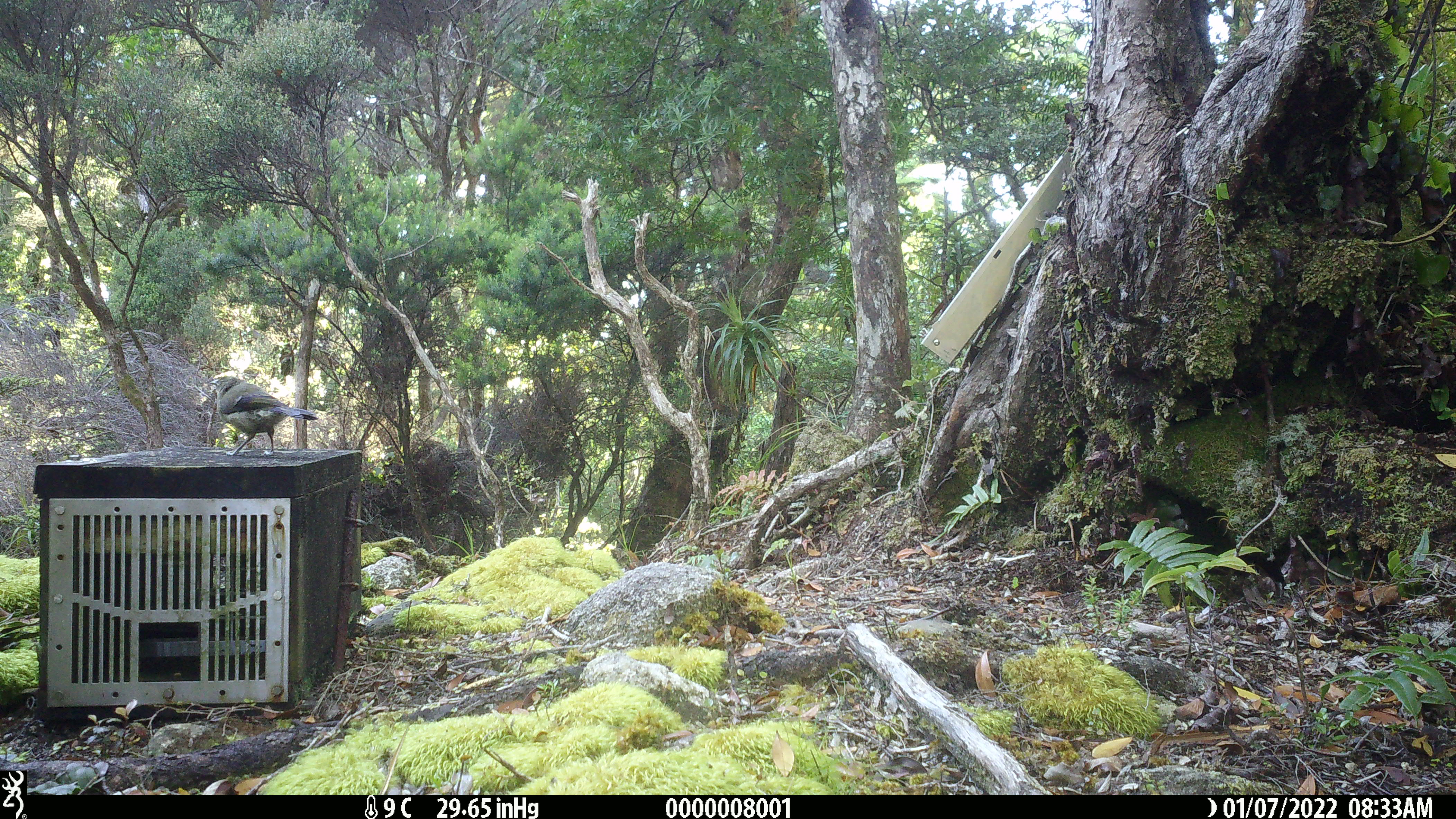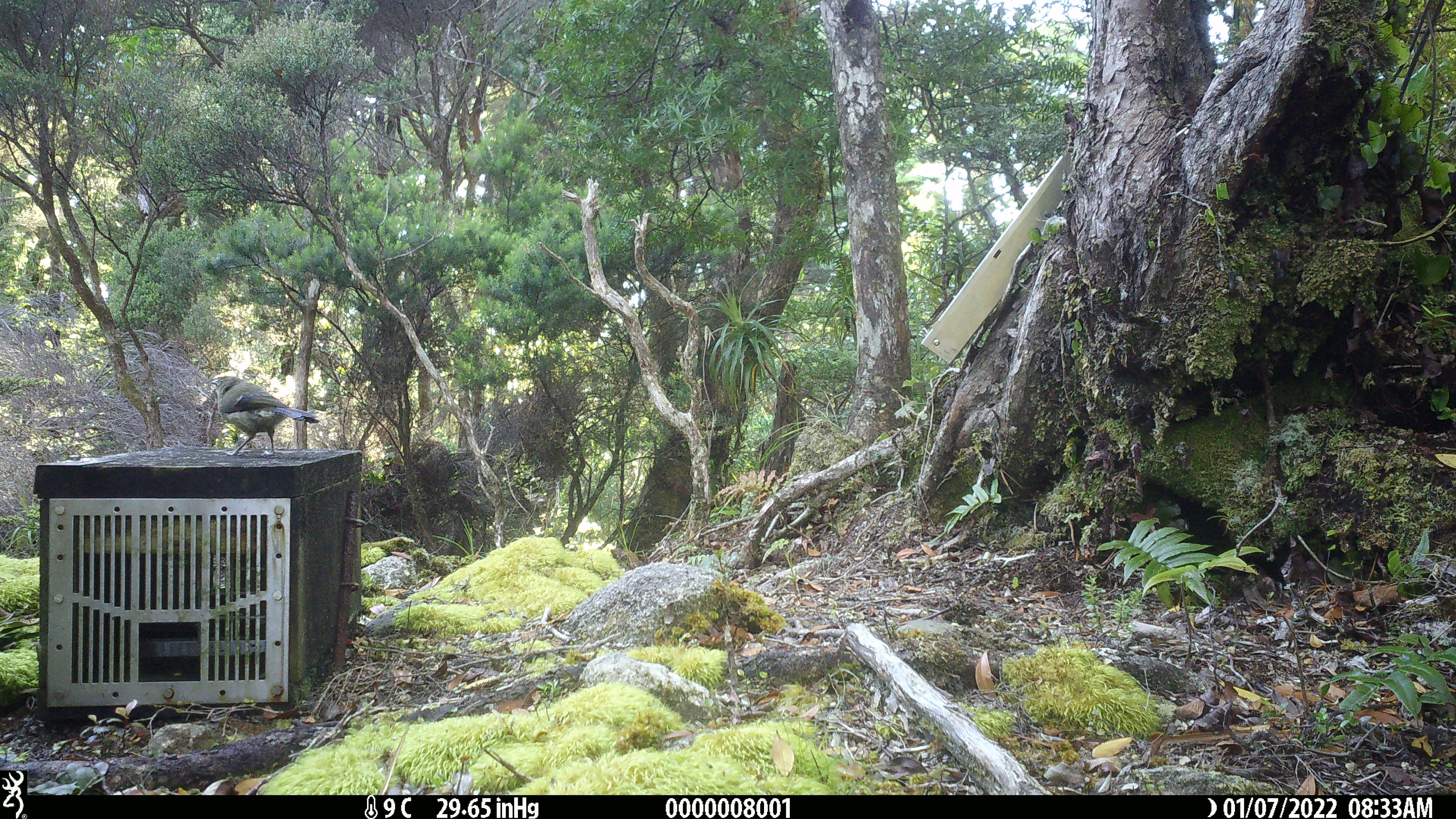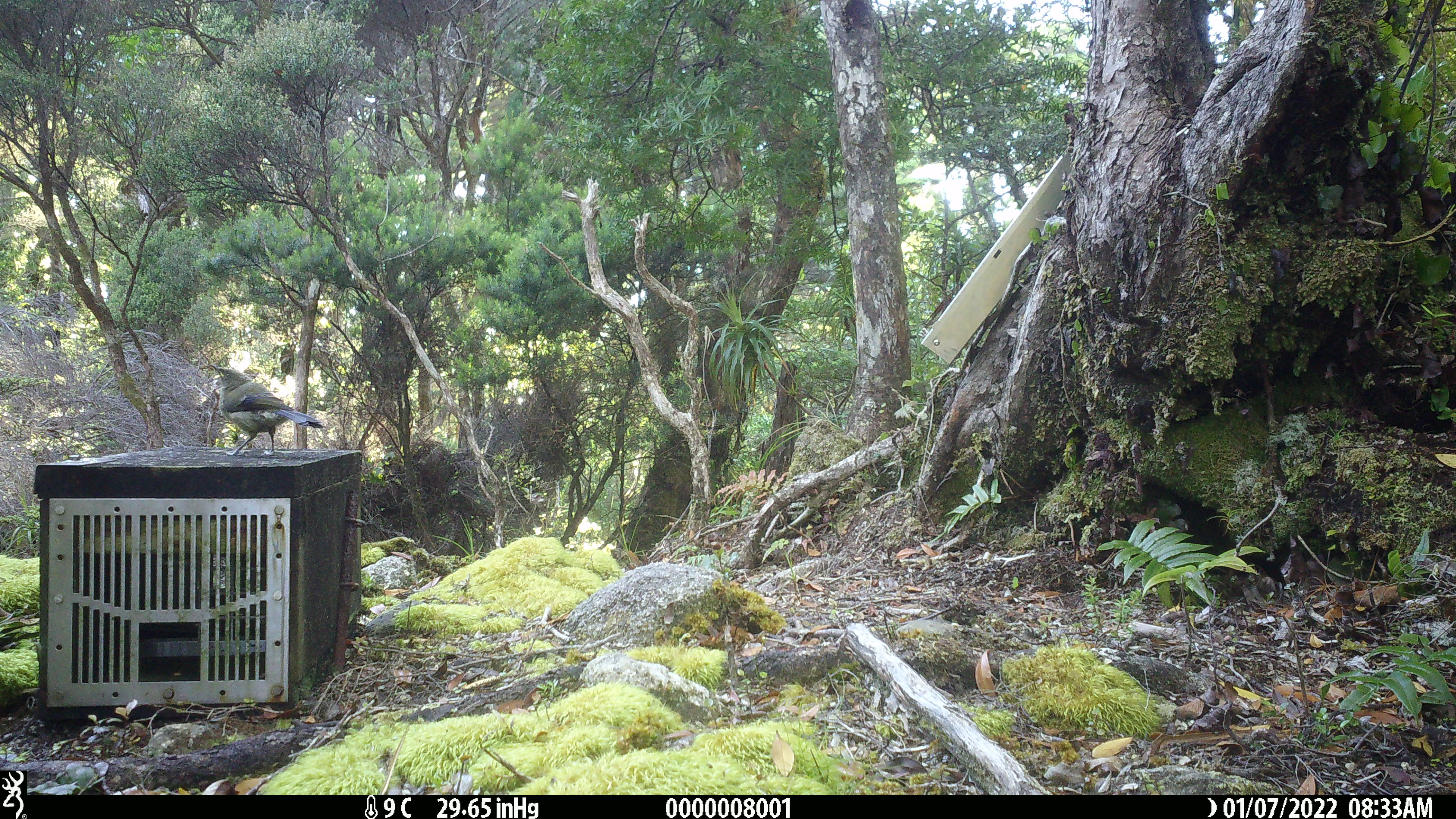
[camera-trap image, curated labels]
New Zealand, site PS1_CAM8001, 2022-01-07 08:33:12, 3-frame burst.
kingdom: Animalia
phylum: Chordata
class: Aves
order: Passeriformes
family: Meliphagidae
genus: Anthornis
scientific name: Anthornis melanura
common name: new zealand bellbird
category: bellbird